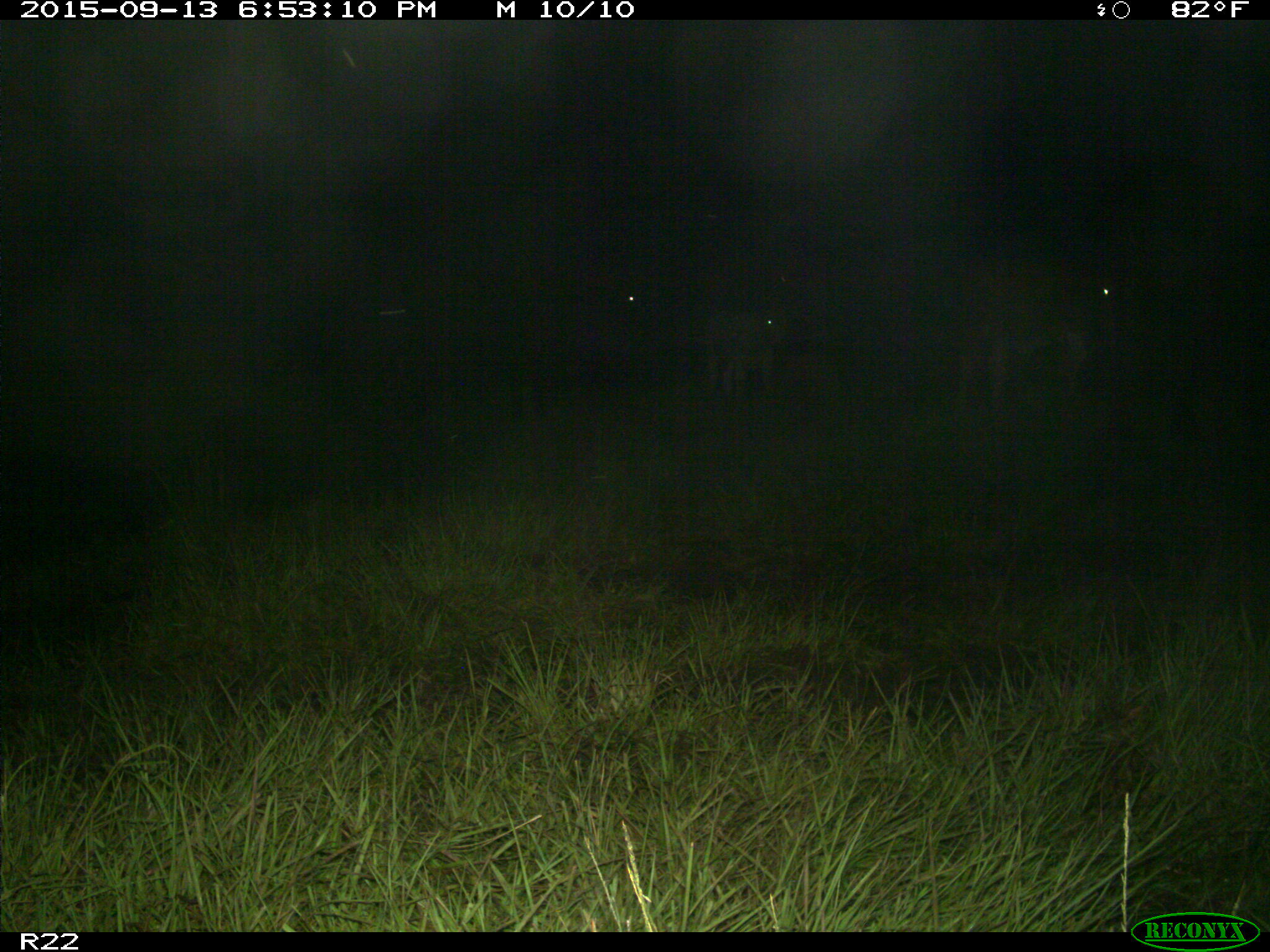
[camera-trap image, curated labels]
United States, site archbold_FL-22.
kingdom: Animalia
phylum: Chordata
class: Mammalia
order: Artiodactyla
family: Bovidae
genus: Bos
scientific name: Bos taurus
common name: domestic cow